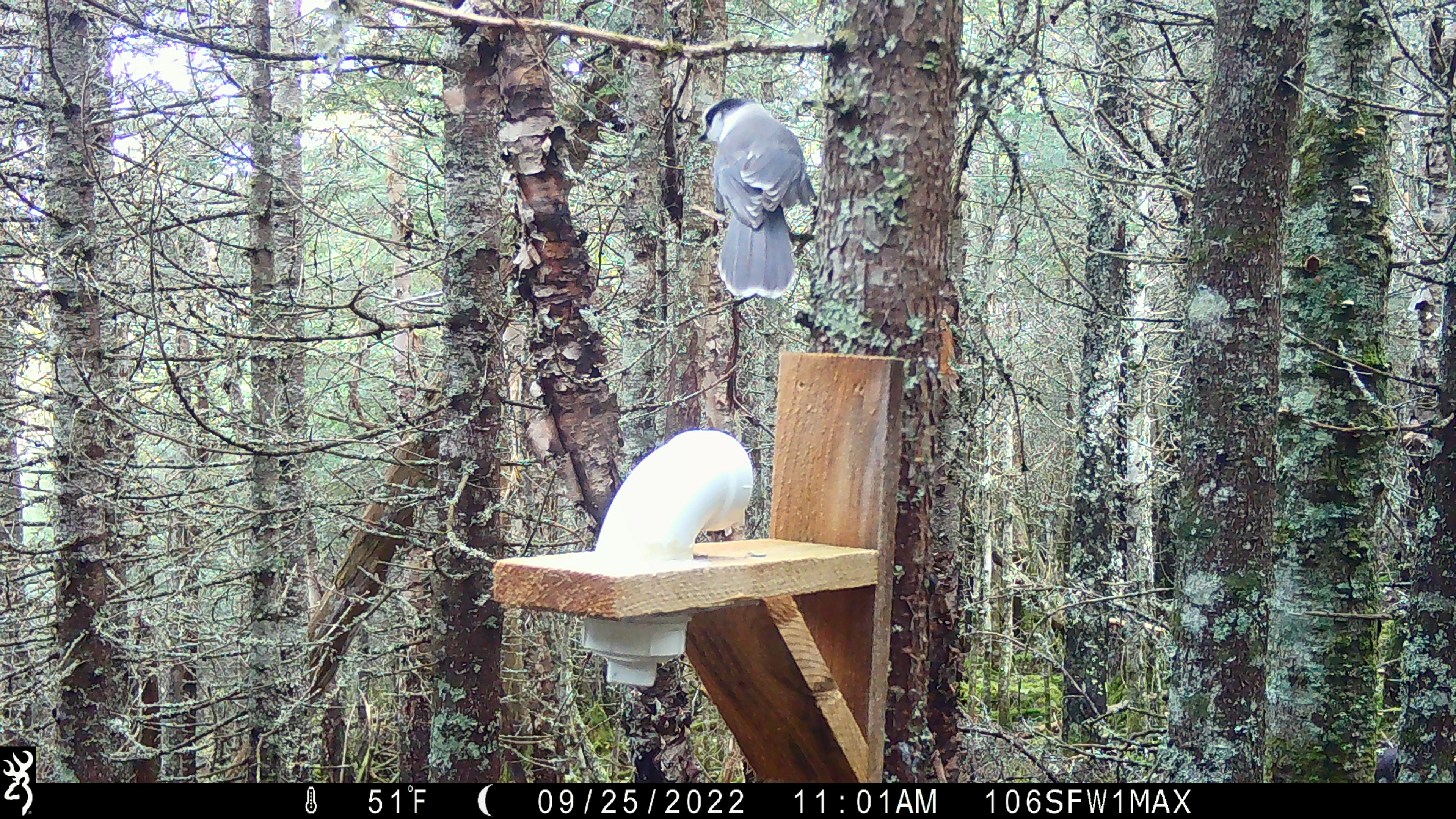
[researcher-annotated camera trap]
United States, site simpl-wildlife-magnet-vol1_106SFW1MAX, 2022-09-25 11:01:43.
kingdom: Animalia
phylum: Chordata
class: Aves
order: Passeriformes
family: Corvidae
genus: Perisoreus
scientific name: Perisoreus canadensis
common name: canada jay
Canada jay (Perisoreus canadensis).